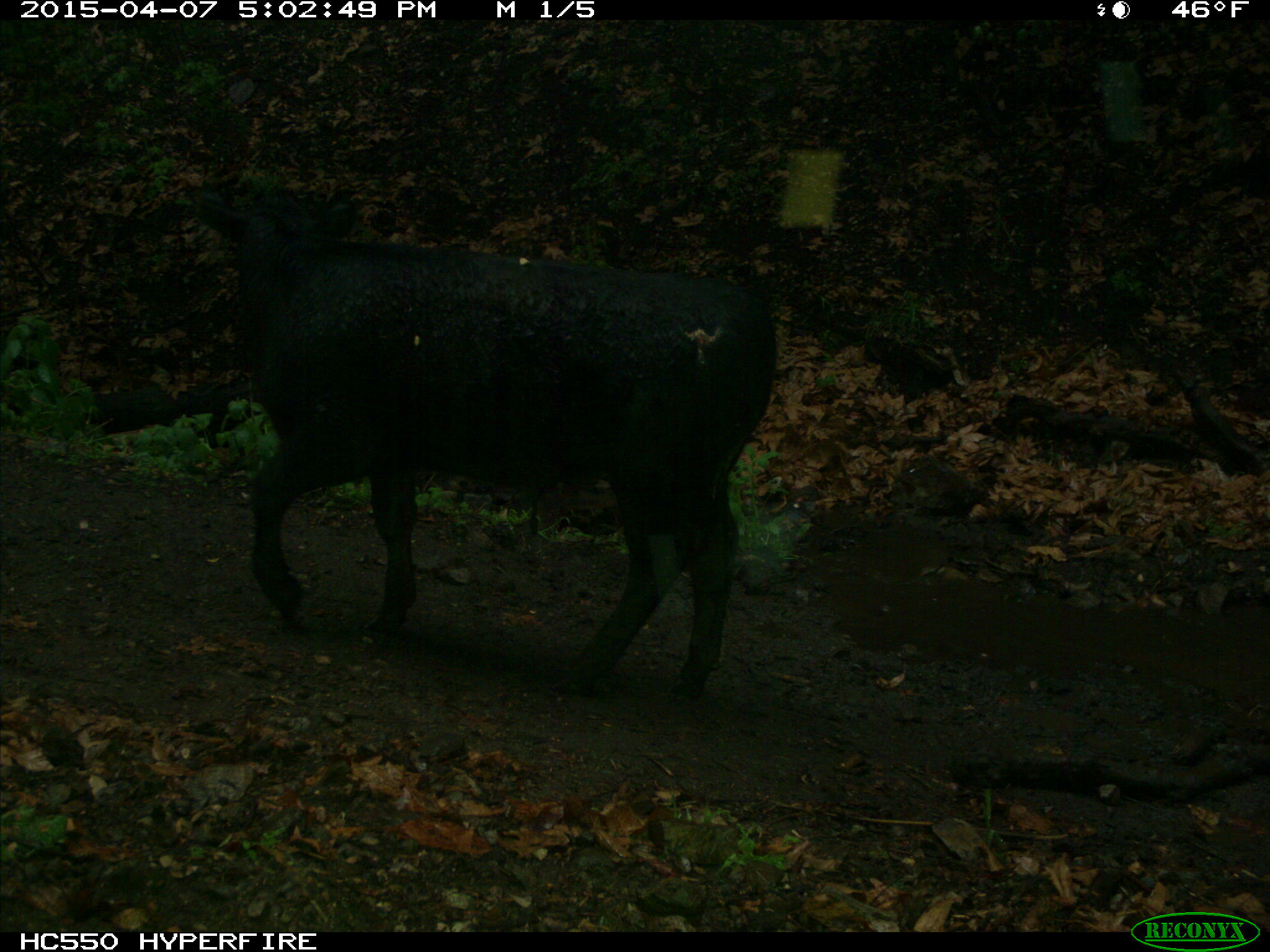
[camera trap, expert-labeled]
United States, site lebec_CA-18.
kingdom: Animalia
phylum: Chordata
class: Mammalia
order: Artiodactyla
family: Bovidae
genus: Bos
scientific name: Bos taurus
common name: domestic cow